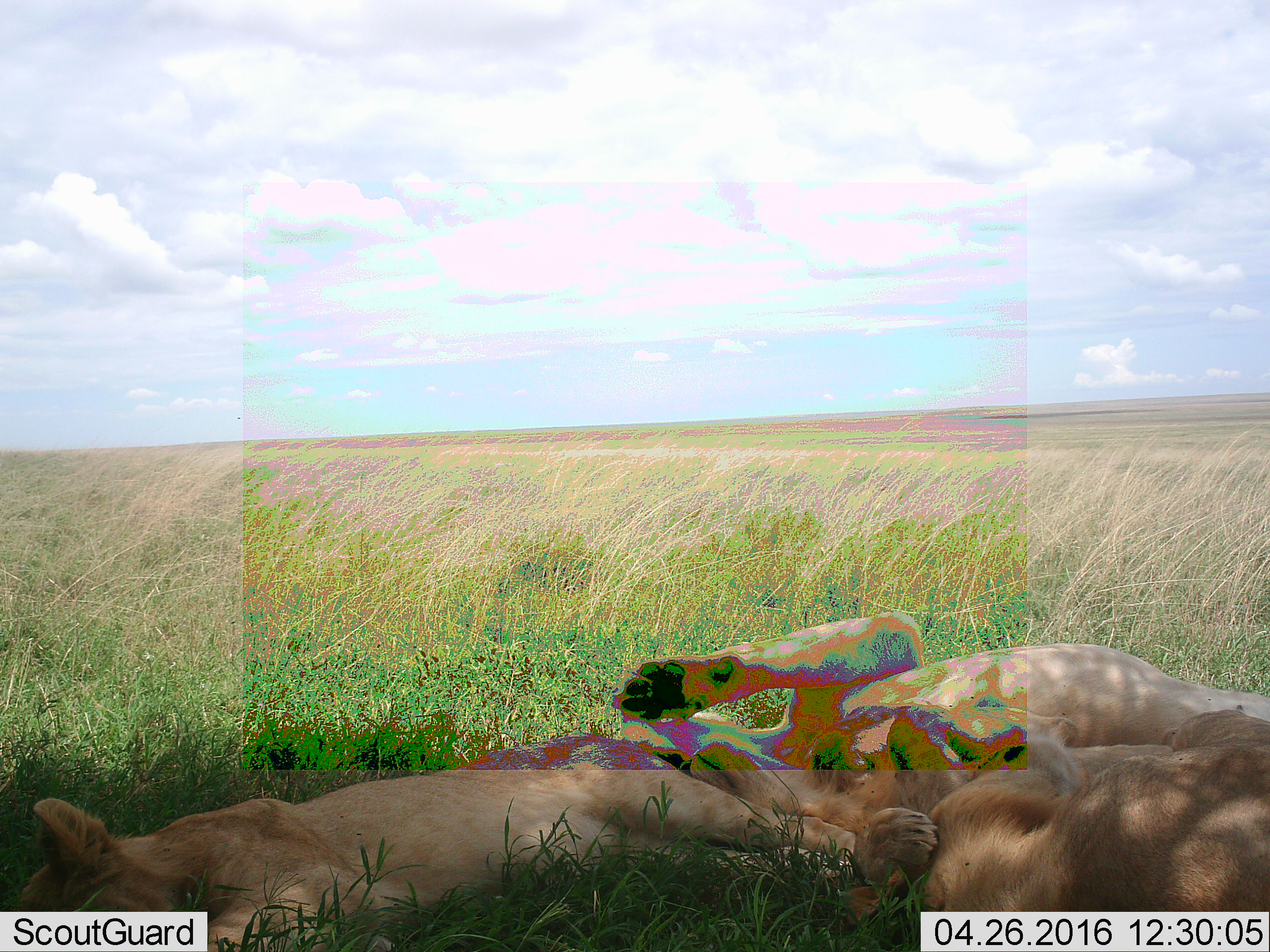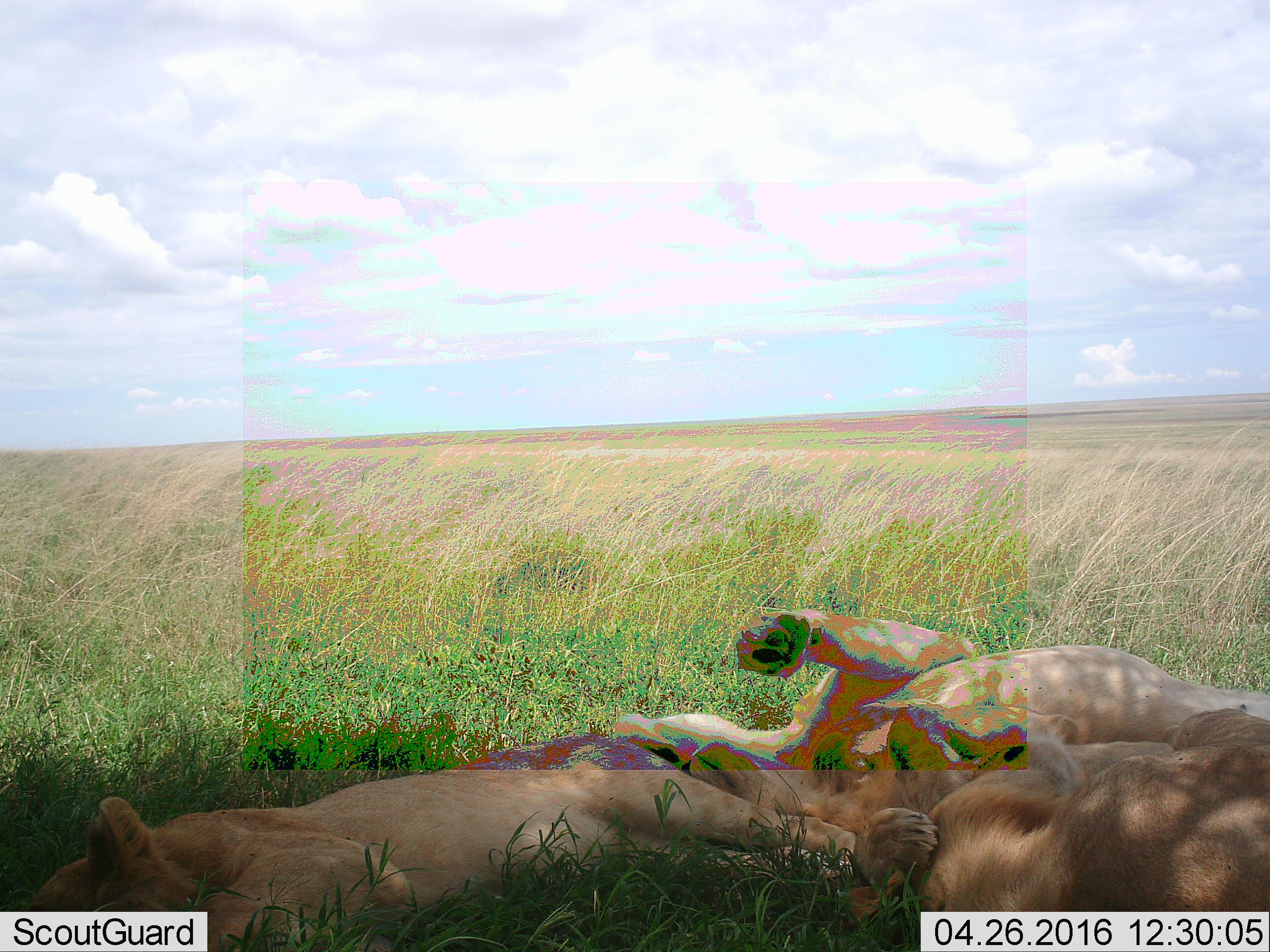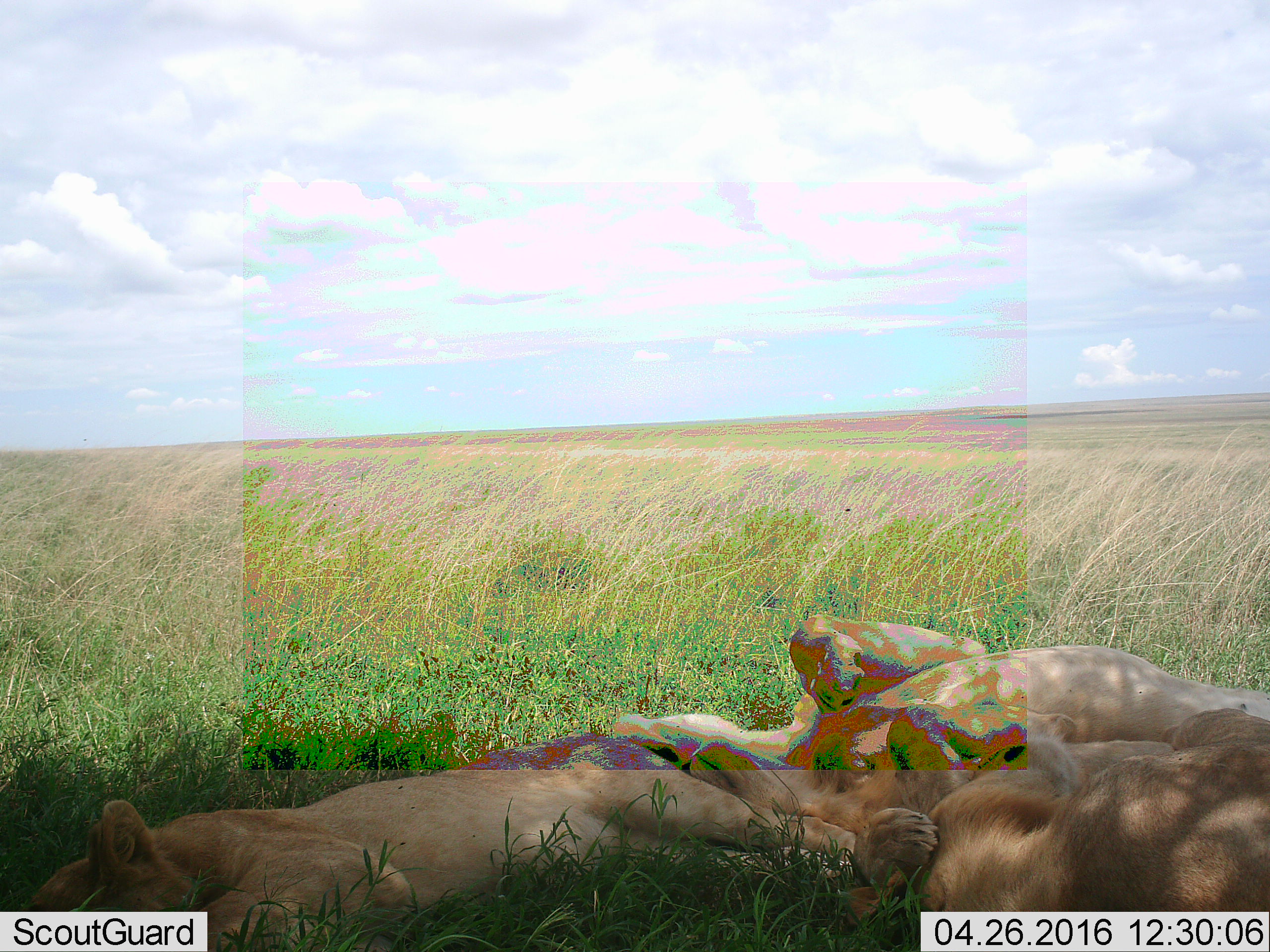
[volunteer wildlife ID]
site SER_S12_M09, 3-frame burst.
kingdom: Animalia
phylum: Chordata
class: Mammalia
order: Carnivora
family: Felidae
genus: Panthera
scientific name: Panthera leo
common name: lion female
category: lionfemale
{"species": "lionfemale (lion female) (Panthera leo)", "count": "3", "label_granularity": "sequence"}